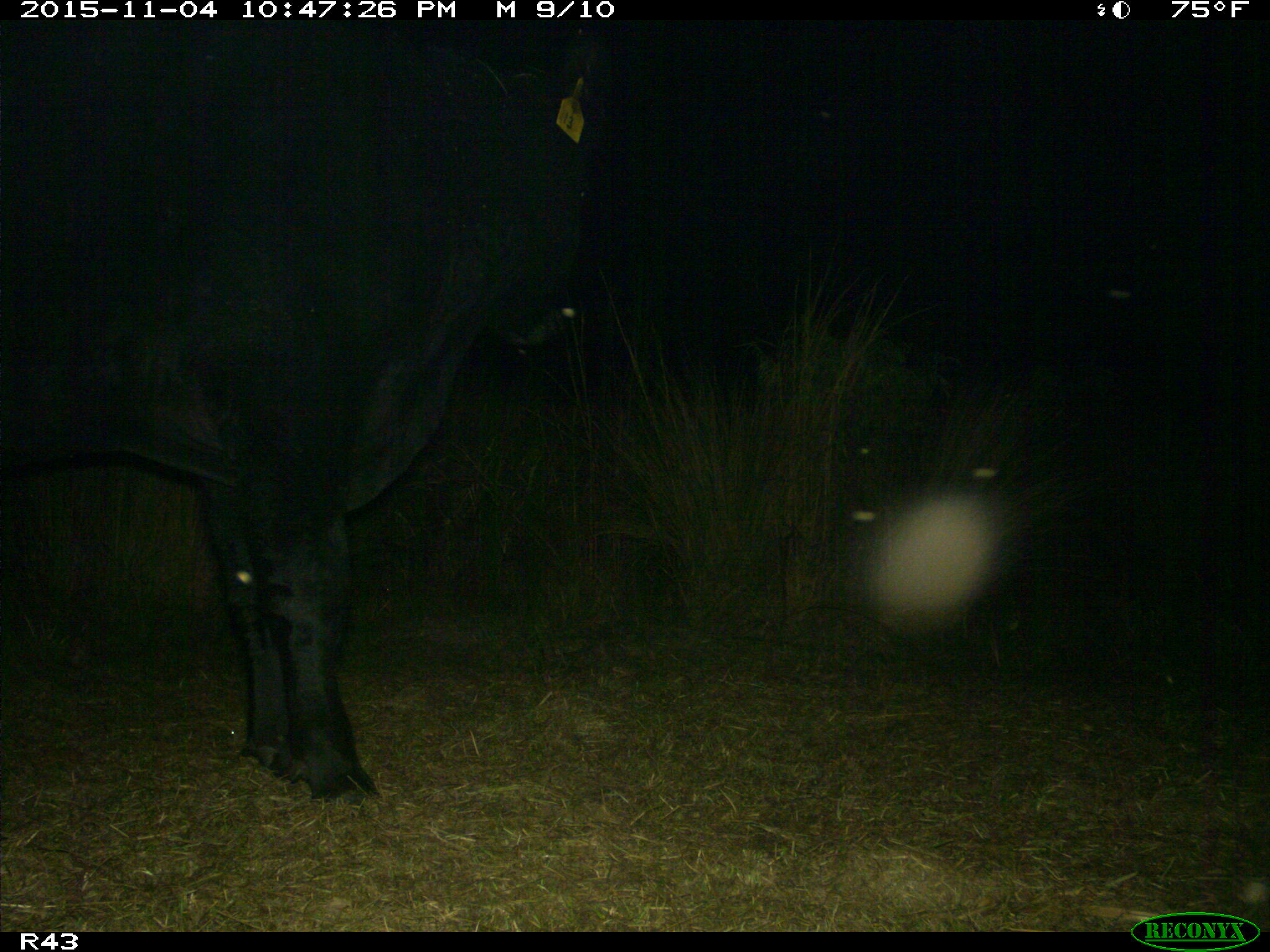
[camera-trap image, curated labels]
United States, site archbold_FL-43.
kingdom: Animalia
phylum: Chordata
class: Mammalia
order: Artiodactyla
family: Bovidae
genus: Bos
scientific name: Bos taurus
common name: domestic cow